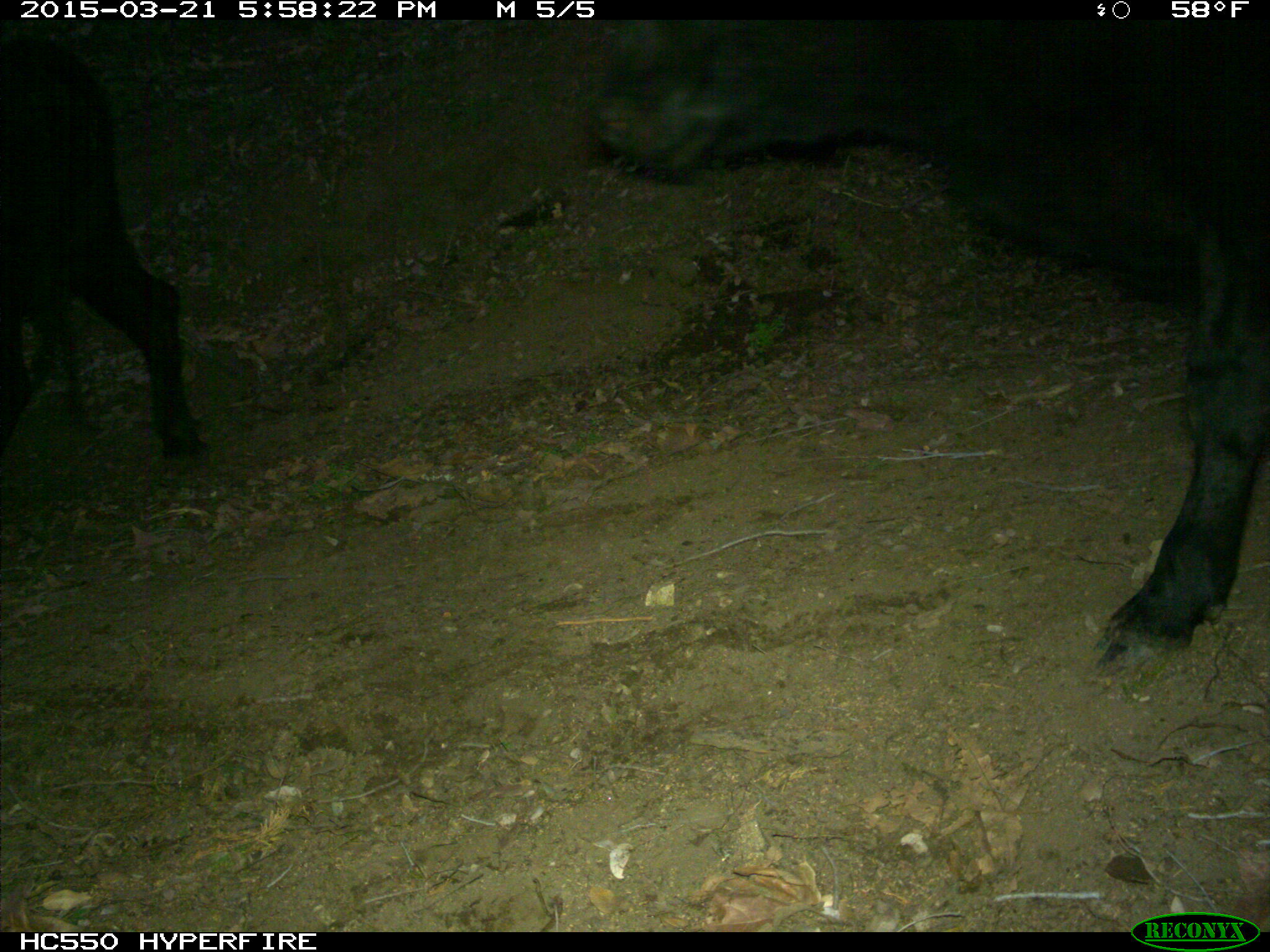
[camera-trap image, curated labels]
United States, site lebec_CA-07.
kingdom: Animalia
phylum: Chordata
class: Mammalia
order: Artiodactyla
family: Bovidae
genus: Bos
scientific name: Bos taurus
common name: domestic cow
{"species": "Bos taurus (domestic cow)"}